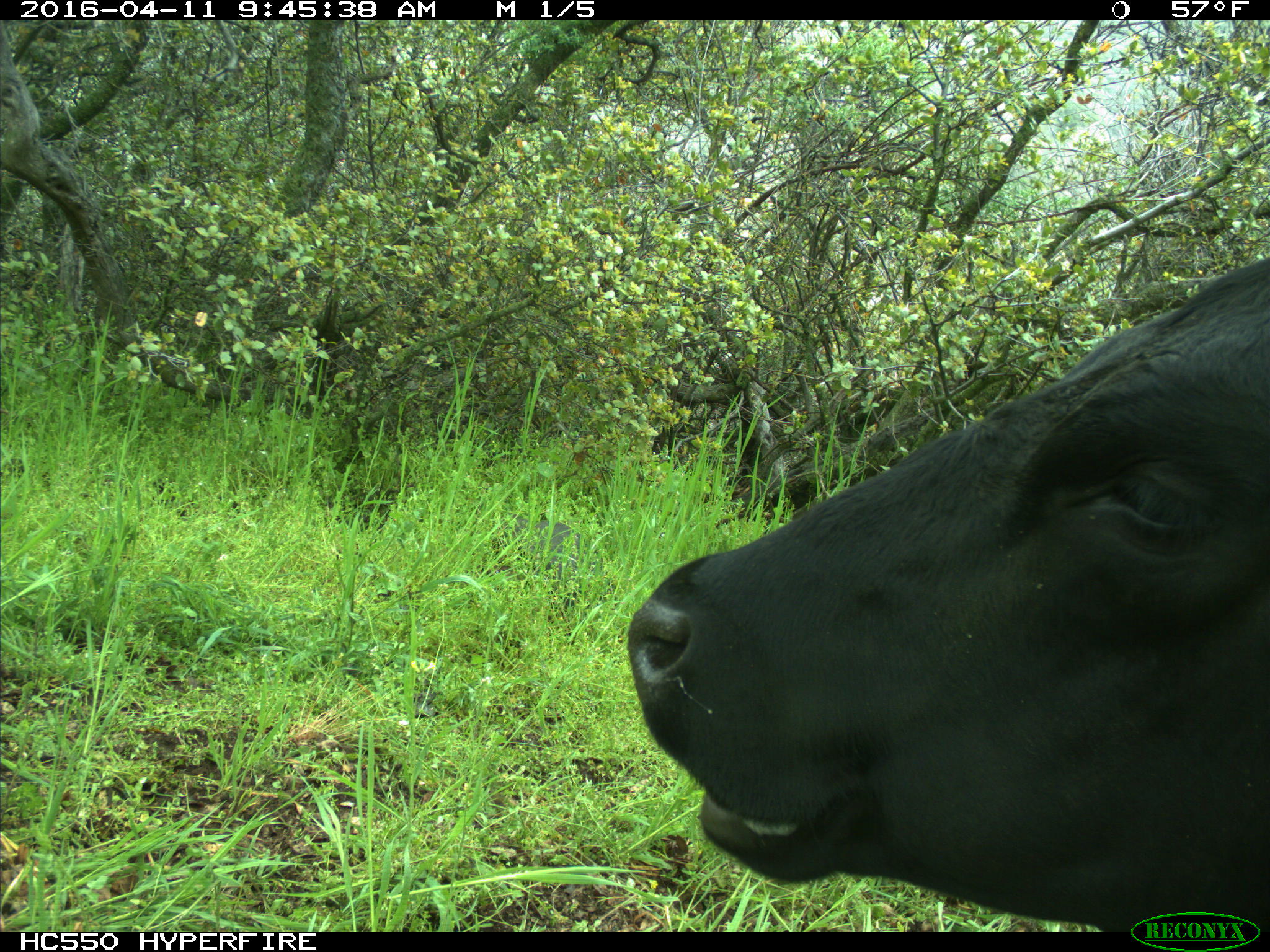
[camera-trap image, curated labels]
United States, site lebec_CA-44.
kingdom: Animalia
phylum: Chordata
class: Mammalia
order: Artiodactyla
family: Bovidae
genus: Bos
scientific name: Bos taurus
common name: domestic cow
Bos taurus (domestic cow).